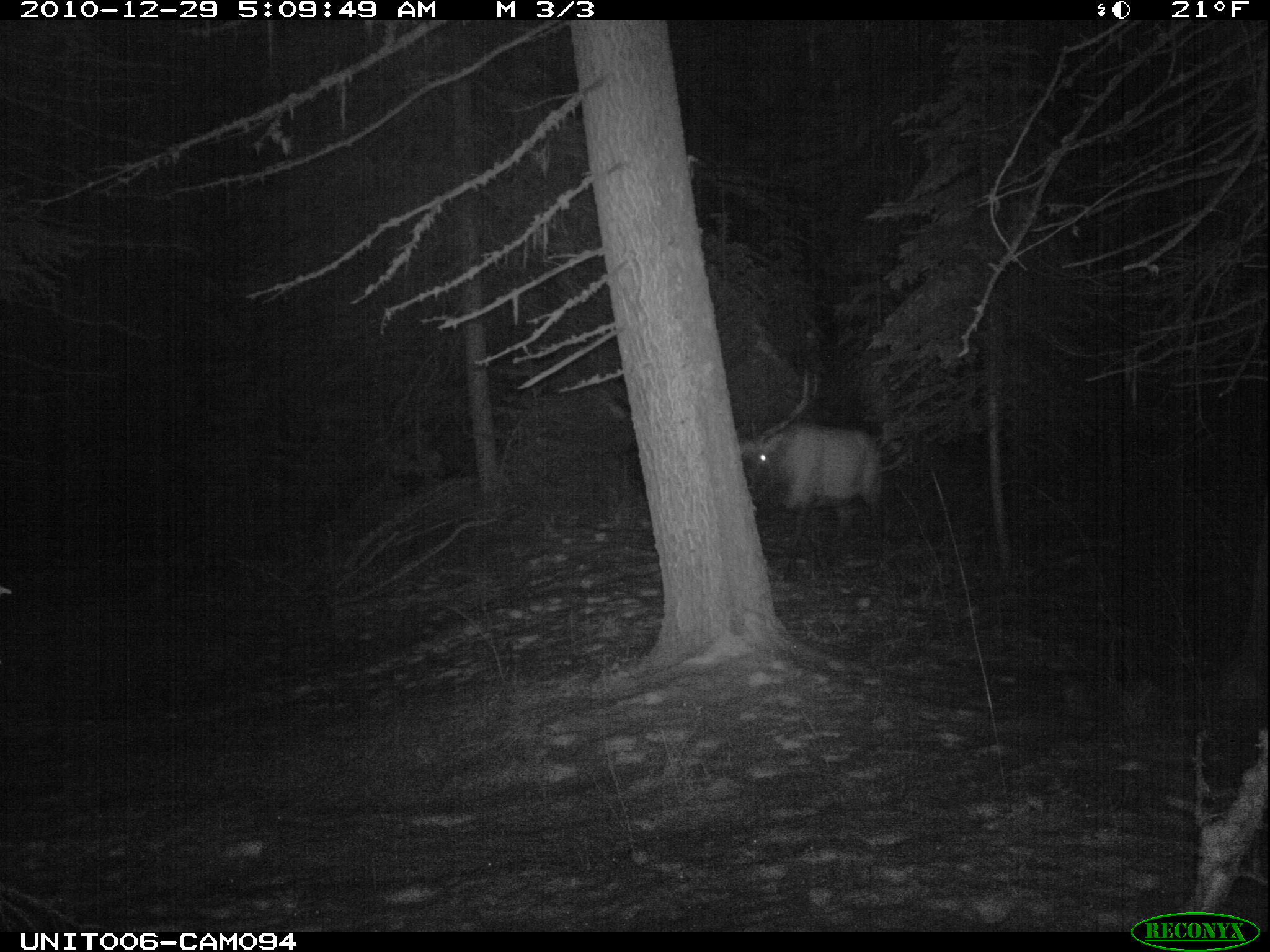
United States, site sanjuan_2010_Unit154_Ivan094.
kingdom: Animalia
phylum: Chordata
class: Mammalia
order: Artiodactyla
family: Cervidae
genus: Cervus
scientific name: Cervus elaphus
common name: red deer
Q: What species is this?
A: Cervus elaphus (red deer).